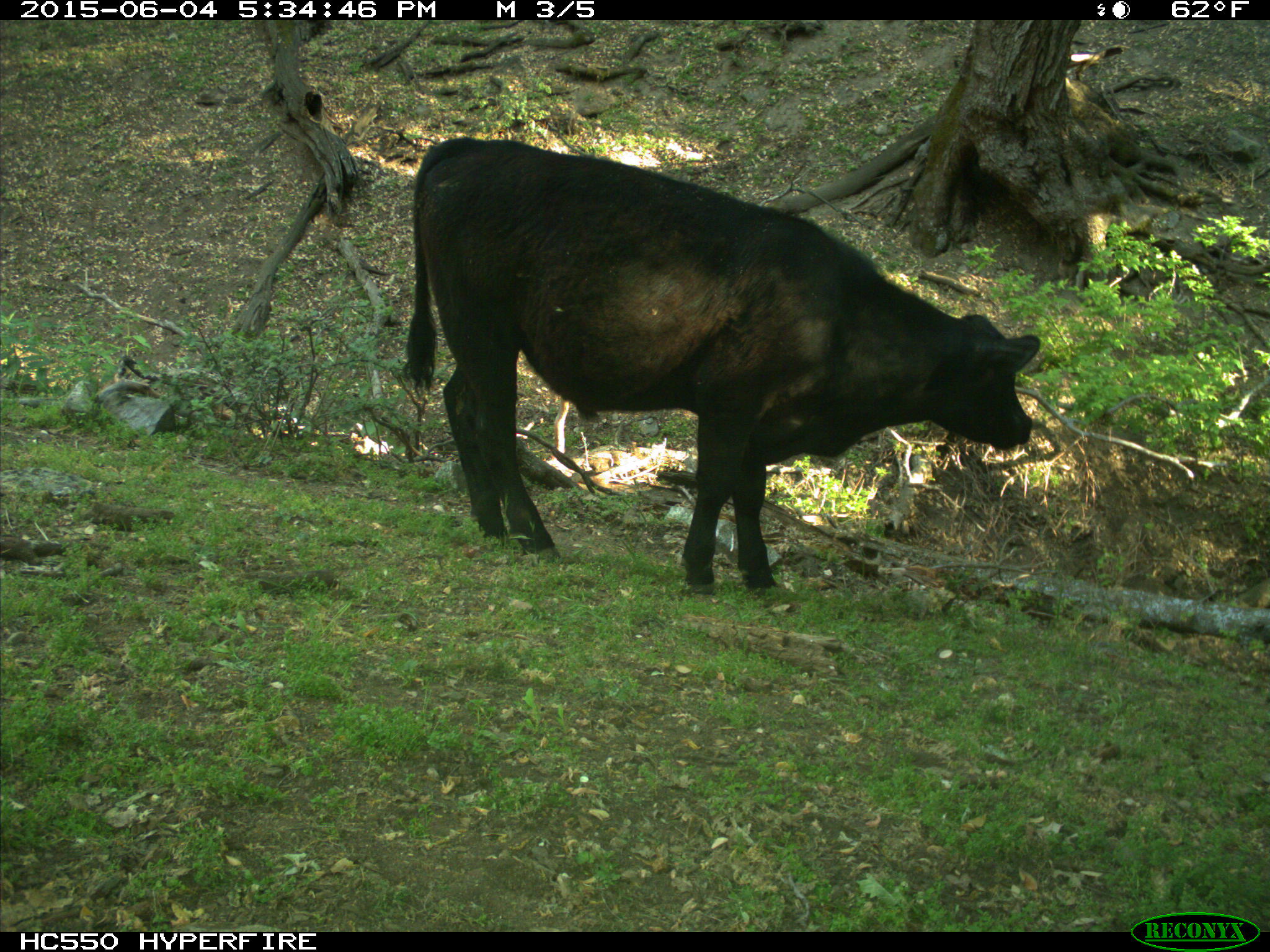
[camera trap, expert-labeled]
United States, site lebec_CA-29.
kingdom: Animalia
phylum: Chordata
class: Mammalia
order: Artiodactyla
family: Bovidae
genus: Bos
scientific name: Bos taurus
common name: domestic cow